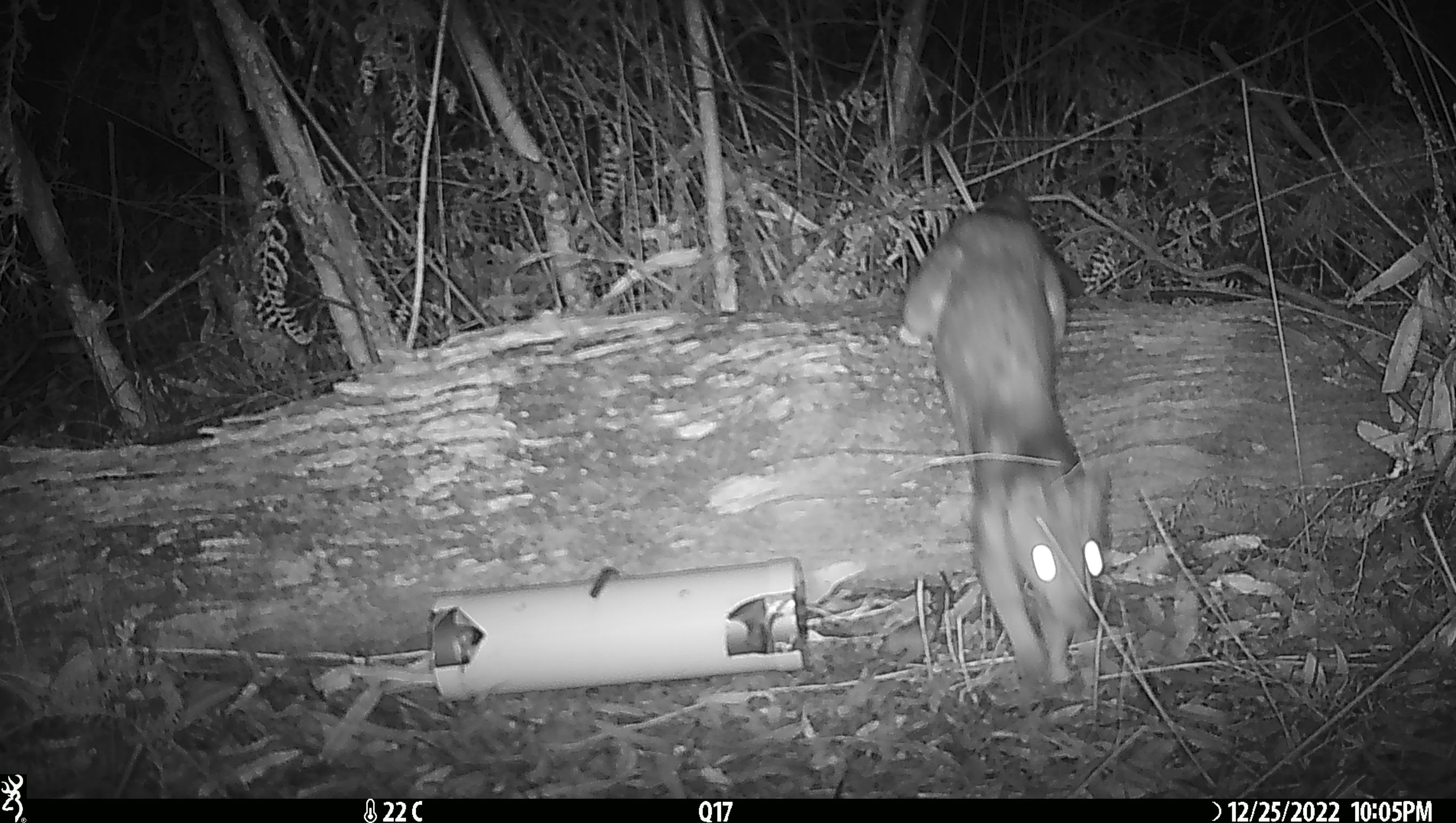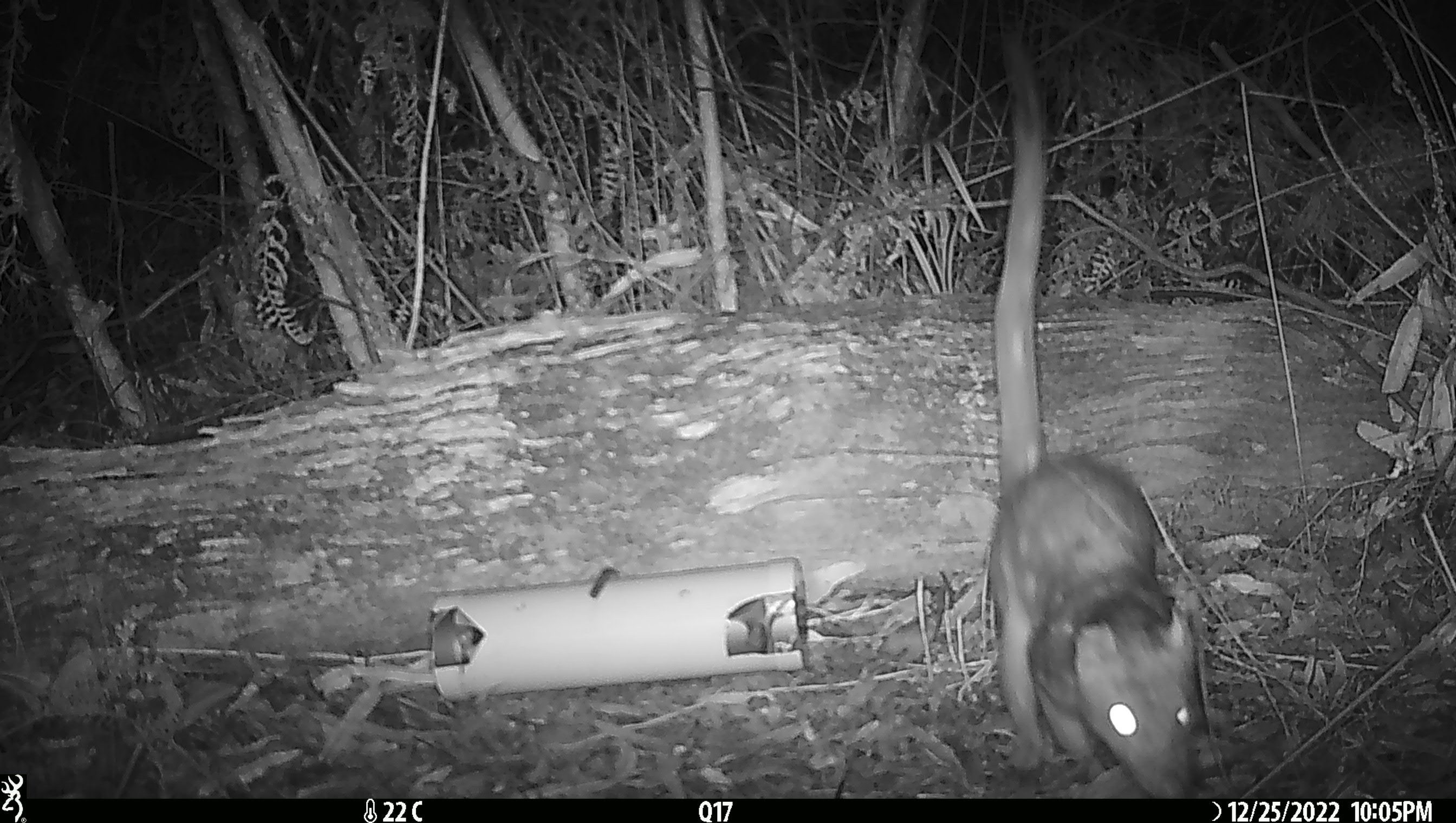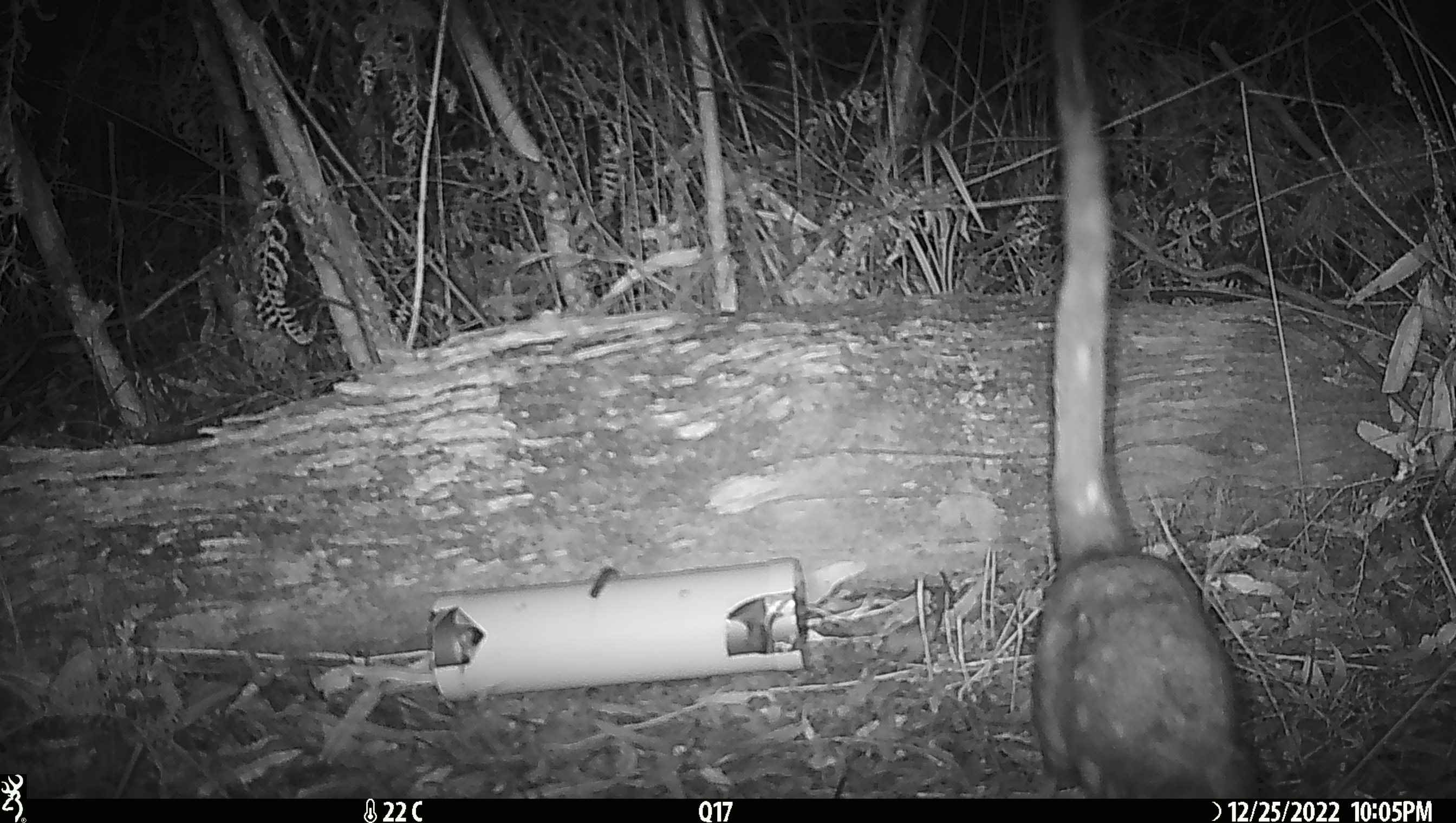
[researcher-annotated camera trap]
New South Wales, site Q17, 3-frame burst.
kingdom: Animalia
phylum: Chordata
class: Mammalia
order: Dasyuromorphia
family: Dasyuridae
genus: Dasyurus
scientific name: Dasyurus maculatus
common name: spotted-tailed quoll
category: quoll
Quoll (spotted-tailed quoll) (Dasyurus maculatus).